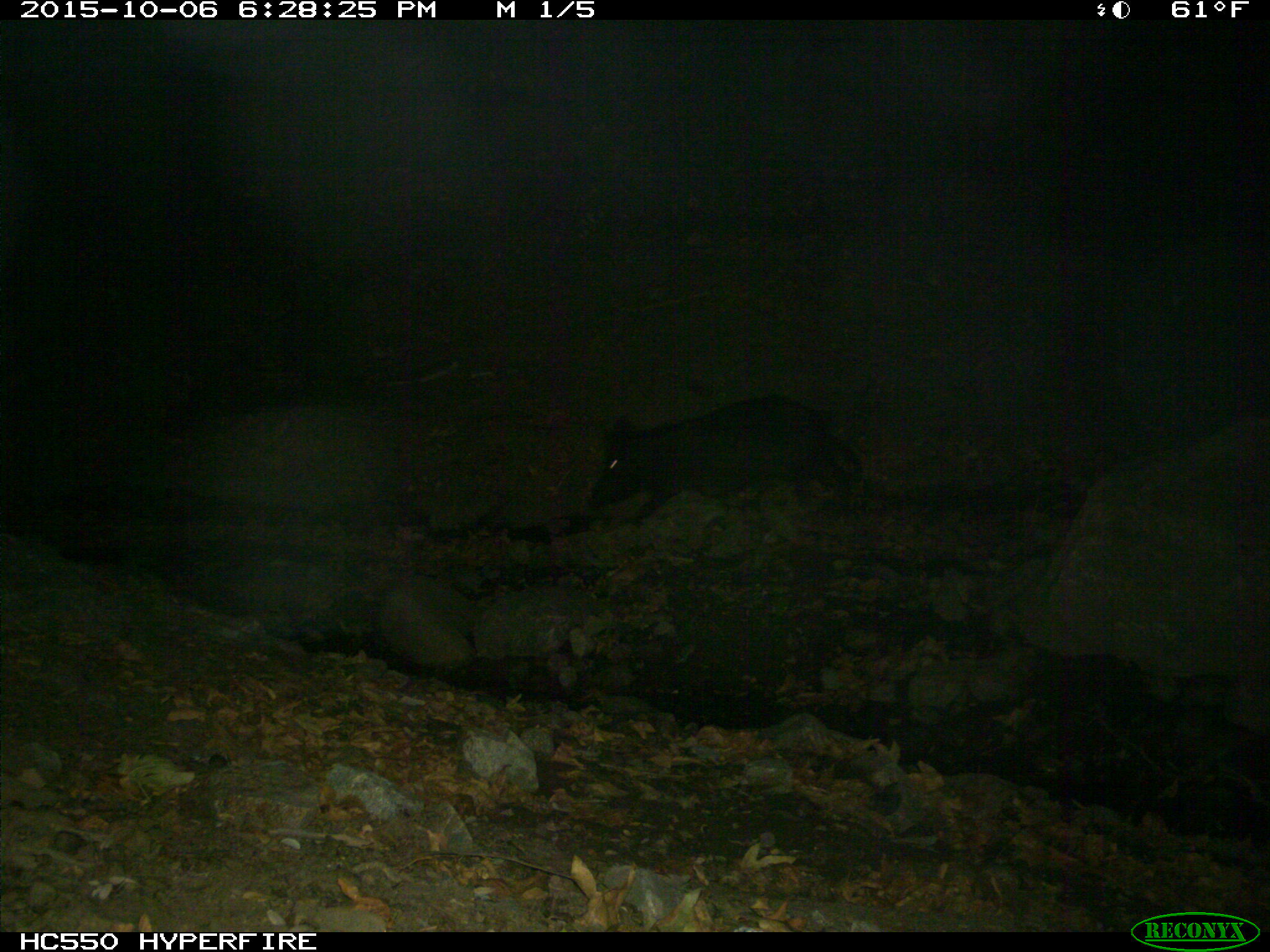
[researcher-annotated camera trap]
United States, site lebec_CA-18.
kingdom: Animalia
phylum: Chordata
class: Mammalia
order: Artiodactyla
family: Suidae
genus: Sus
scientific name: Sus scrofa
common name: wild boar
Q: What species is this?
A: Sus scrofa (wild boar).